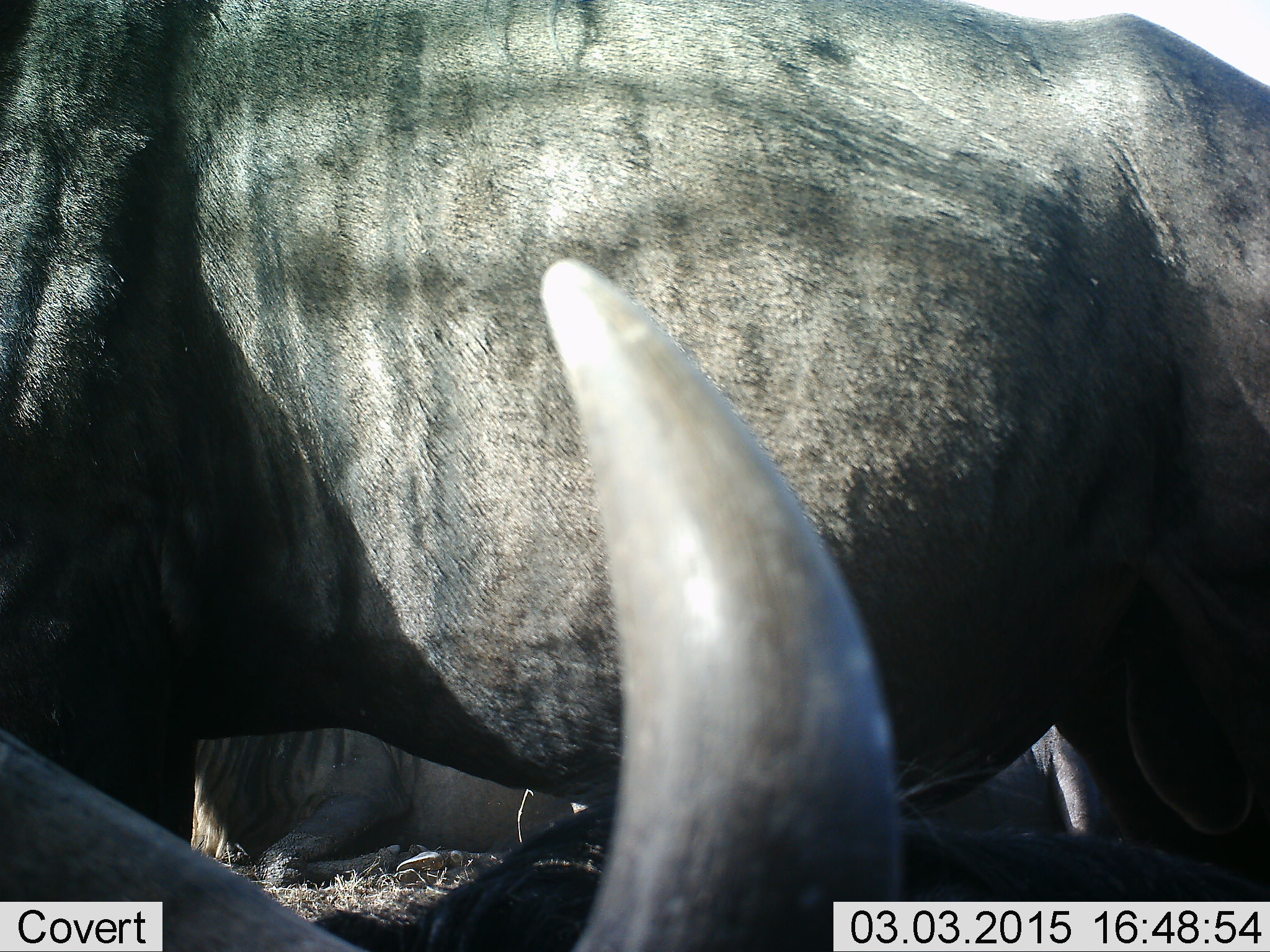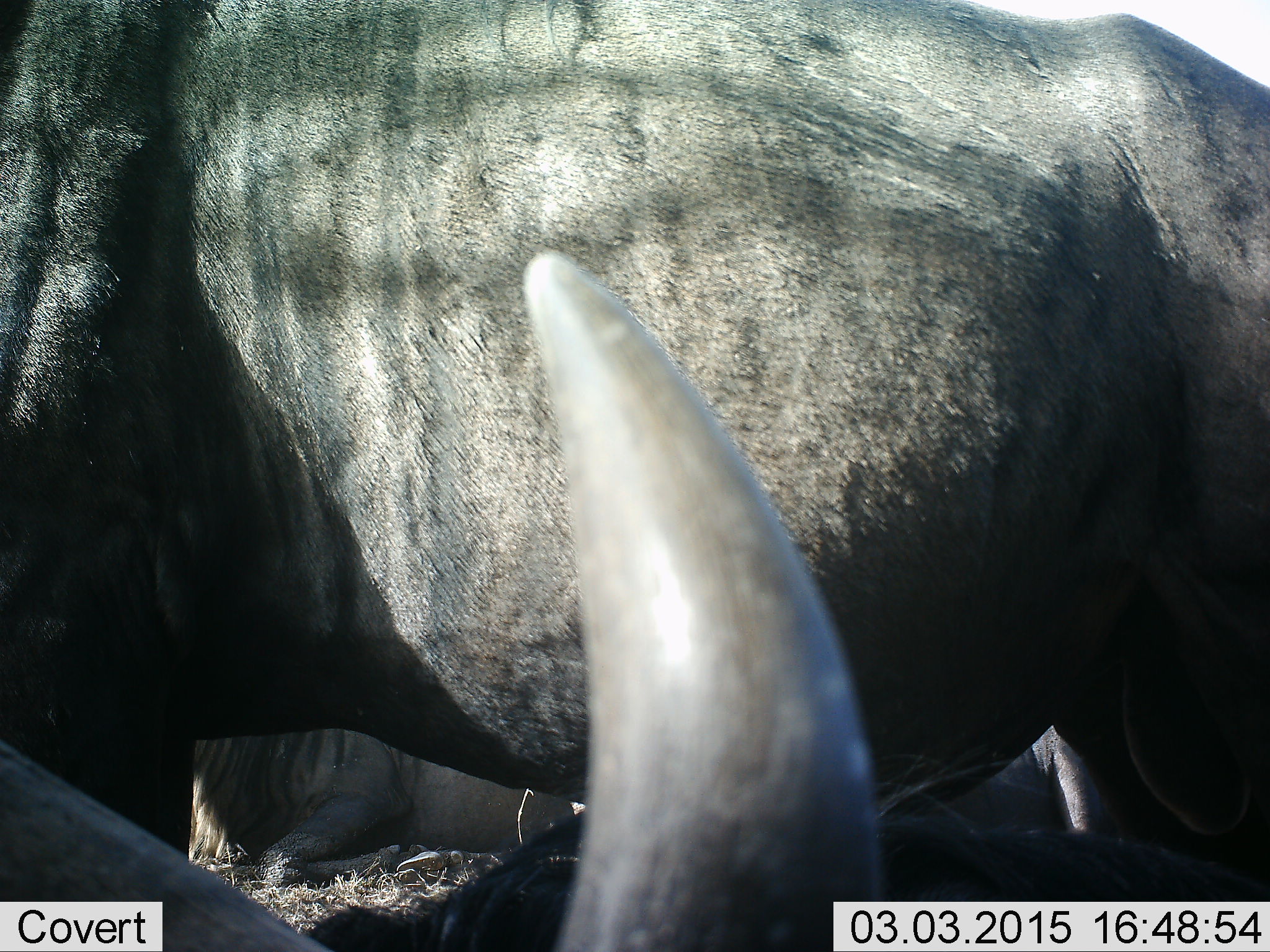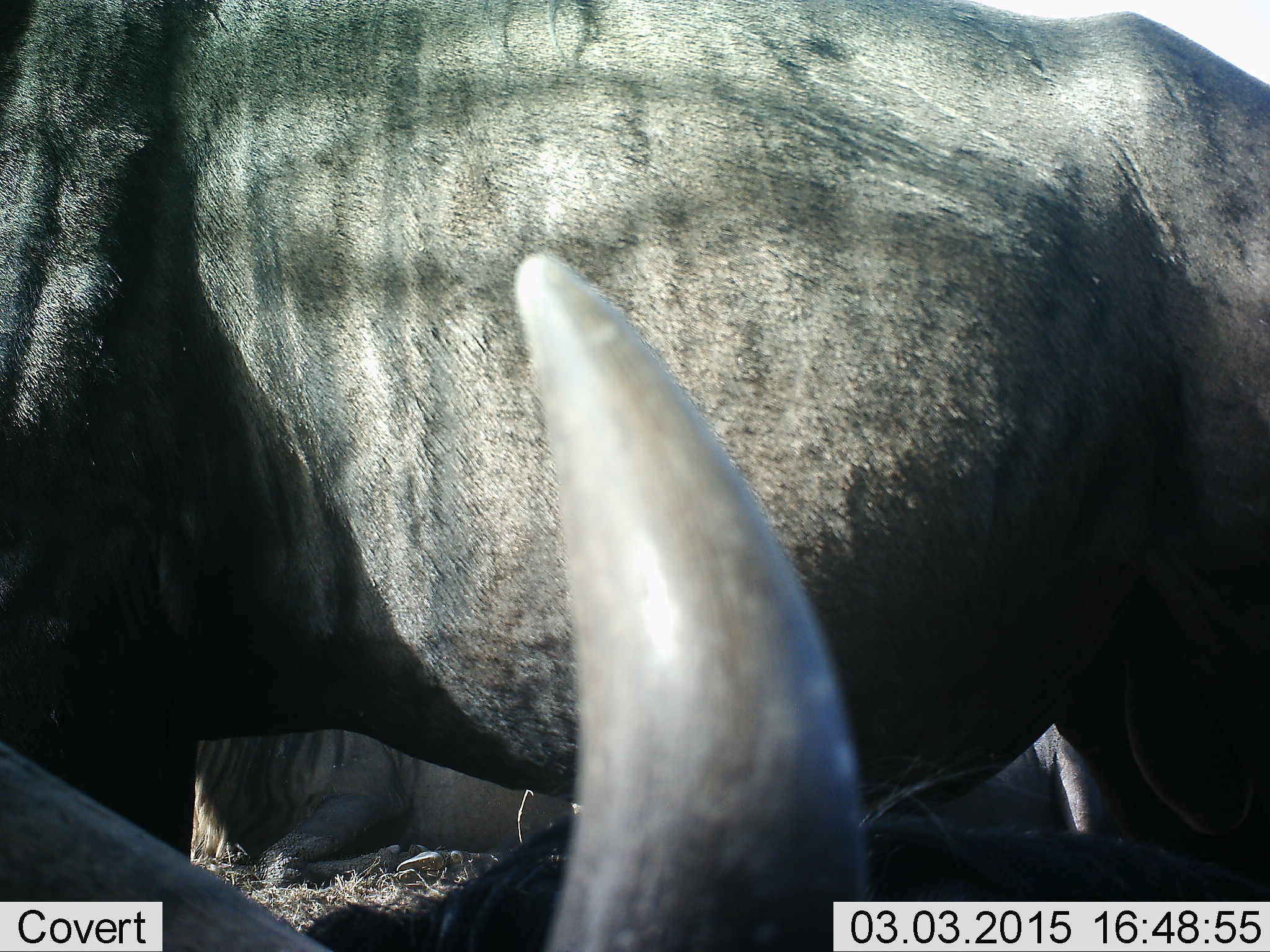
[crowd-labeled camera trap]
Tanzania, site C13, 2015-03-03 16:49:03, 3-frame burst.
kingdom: Animalia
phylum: Chordata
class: Mammalia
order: Artiodactyla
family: Bovidae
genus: Connochaetes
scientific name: Connochaetes taurinus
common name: blue wildebeest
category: wildebeest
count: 3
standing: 73%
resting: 100%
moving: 0%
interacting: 0%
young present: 0%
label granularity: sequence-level